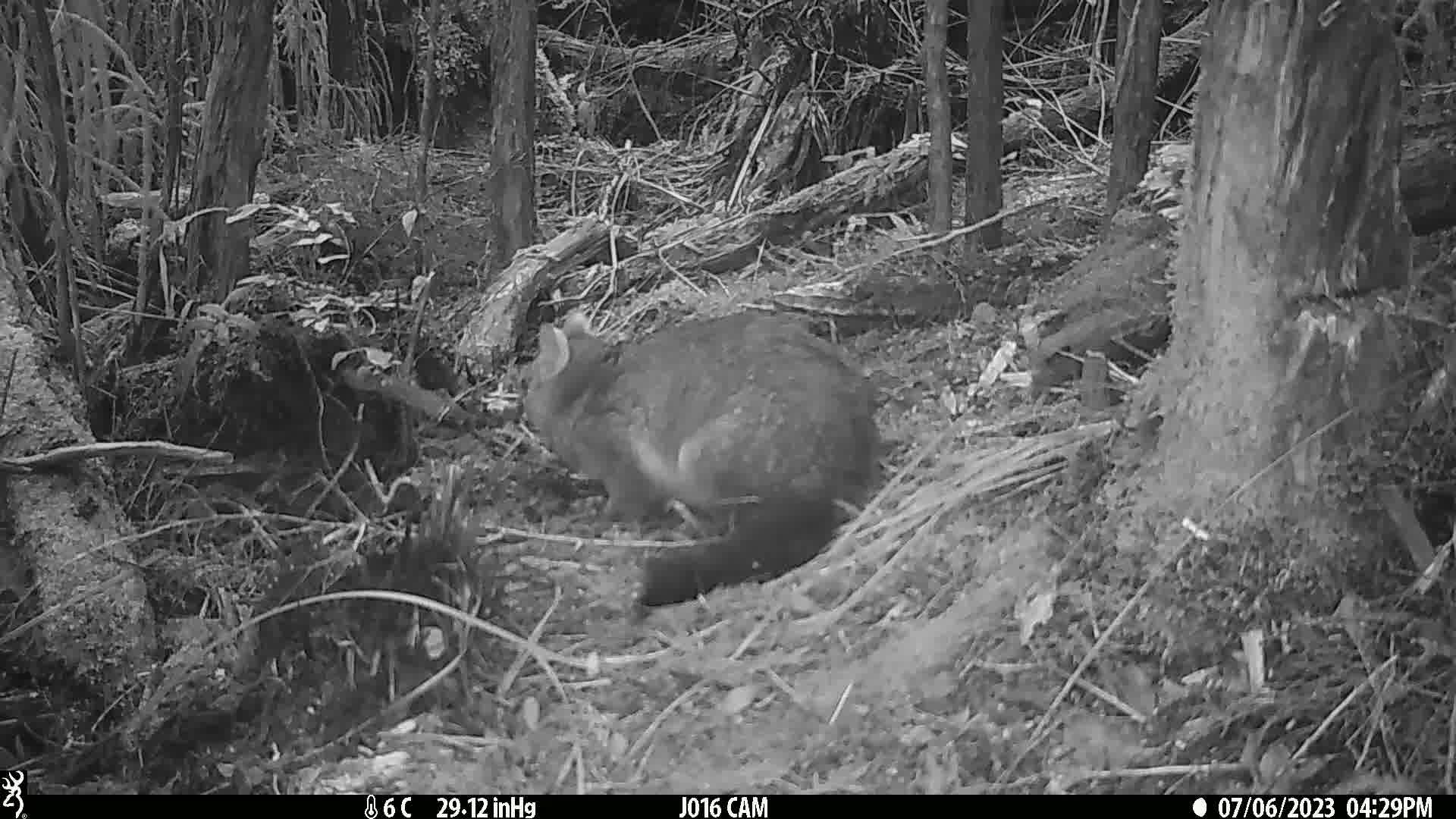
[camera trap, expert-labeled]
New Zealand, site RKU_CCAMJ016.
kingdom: Animalia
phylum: Chordata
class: Mammalia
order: Diprotodontia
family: Phalangeridae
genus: Trichosurus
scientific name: Trichosurus vulpecula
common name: common brushtail possum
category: possum